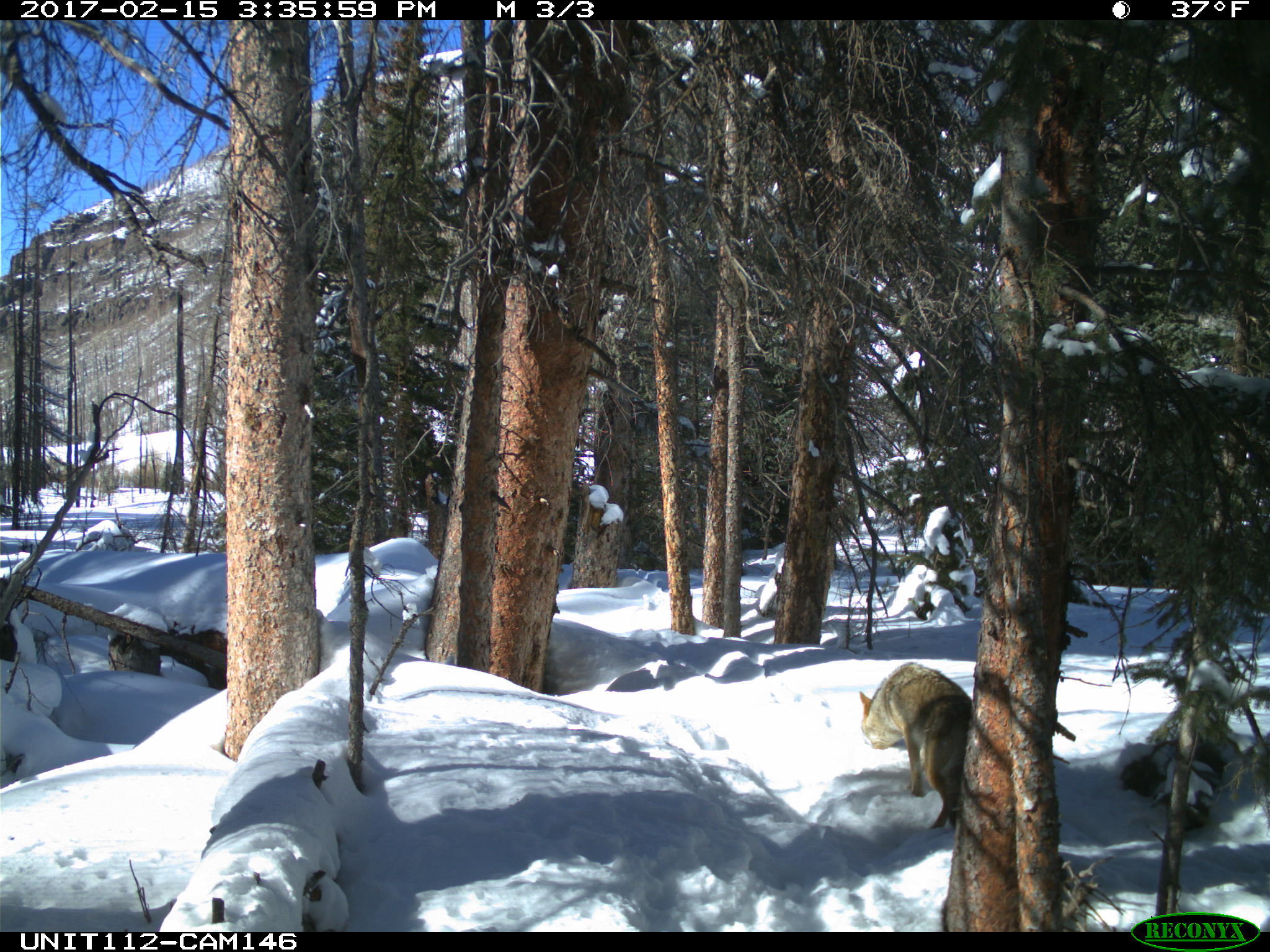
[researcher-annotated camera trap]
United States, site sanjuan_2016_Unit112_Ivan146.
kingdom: Animalia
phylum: Chordata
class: Mammalia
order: Carnivora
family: Canidae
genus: Canis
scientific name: Canis latrans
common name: coyote